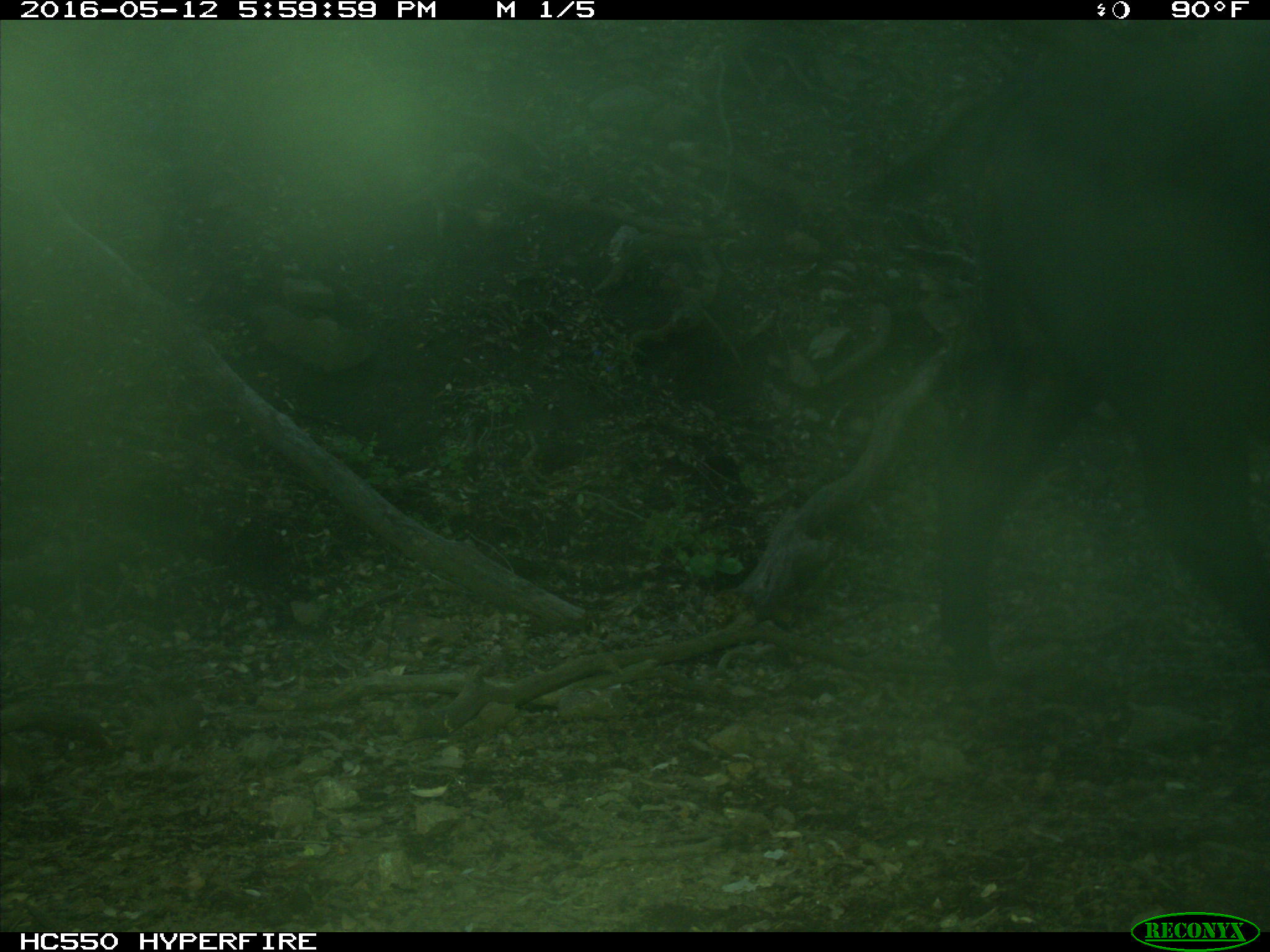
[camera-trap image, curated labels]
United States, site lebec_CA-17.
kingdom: Animalia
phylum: Chordata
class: Mammalia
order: Artiodactyla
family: Bovidae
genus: Bos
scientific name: Bos taurus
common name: domestic cow